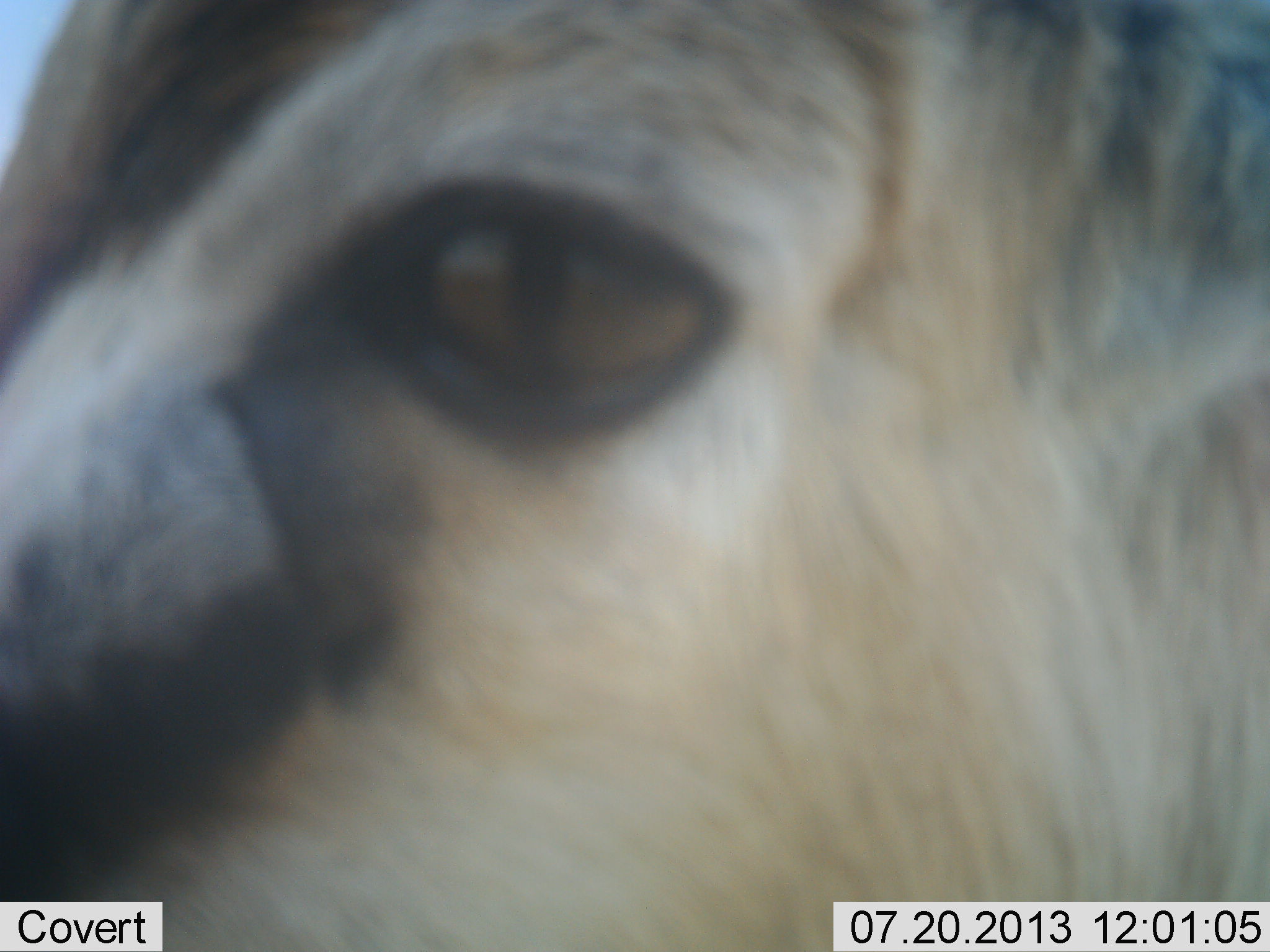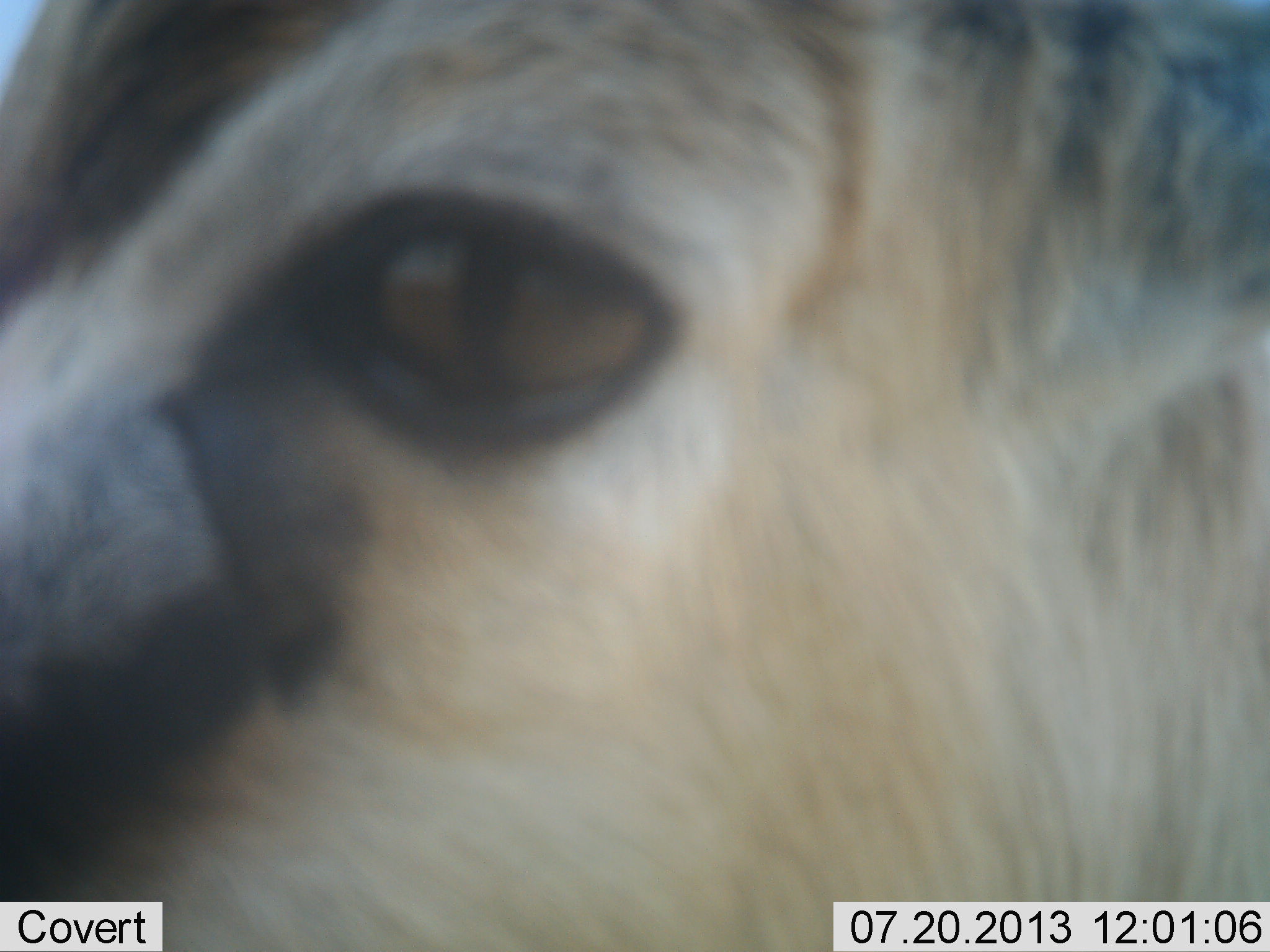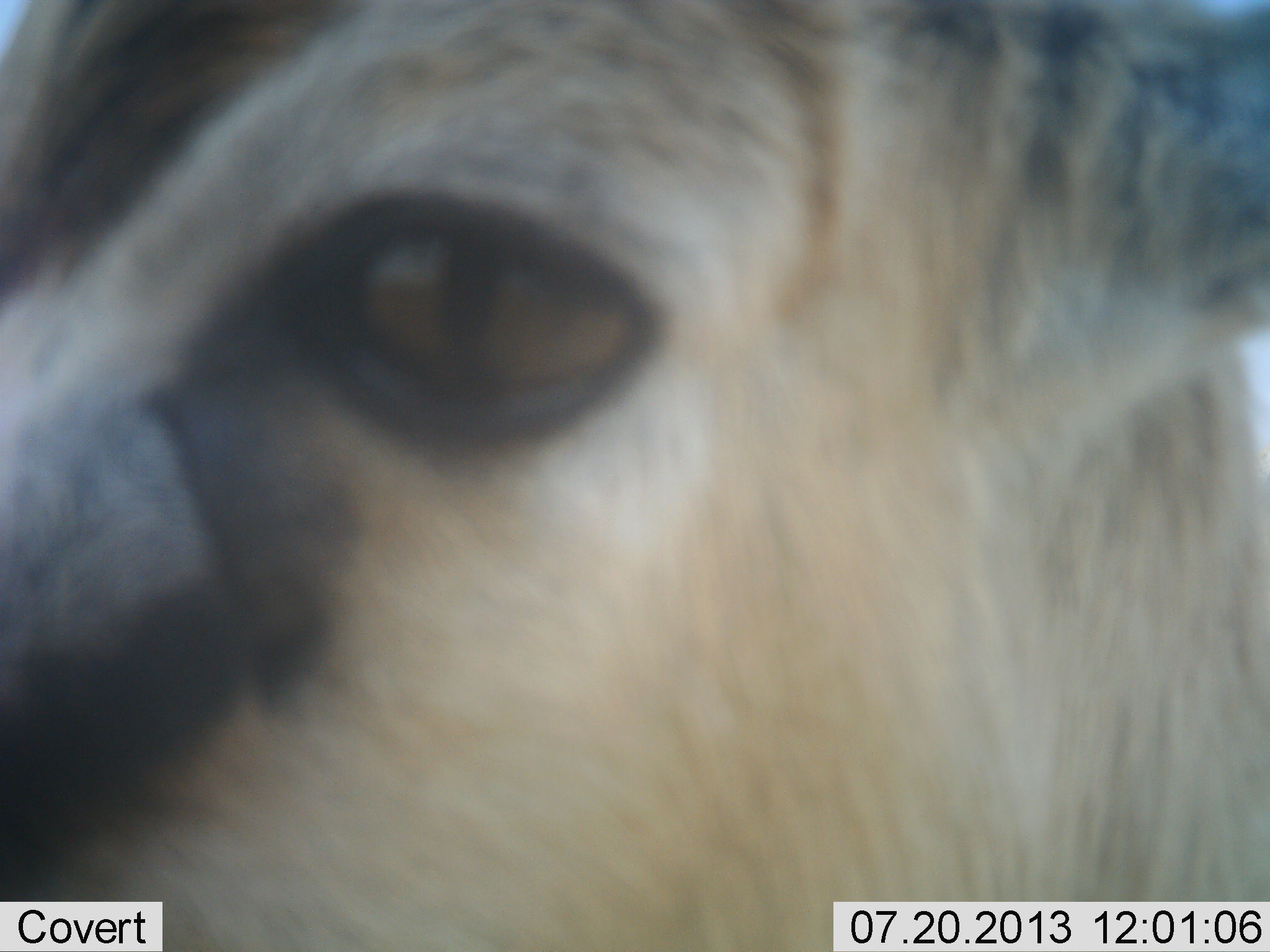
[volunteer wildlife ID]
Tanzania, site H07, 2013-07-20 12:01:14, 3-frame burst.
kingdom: Animalia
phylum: Chordata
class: Mammalia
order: Artiodactyla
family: Bovidae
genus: Eudorcas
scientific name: Eudorcas thomsonii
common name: thomson's gazelle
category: gazellethomsons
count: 1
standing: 85%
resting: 0%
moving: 5%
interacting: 10%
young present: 0%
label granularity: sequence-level